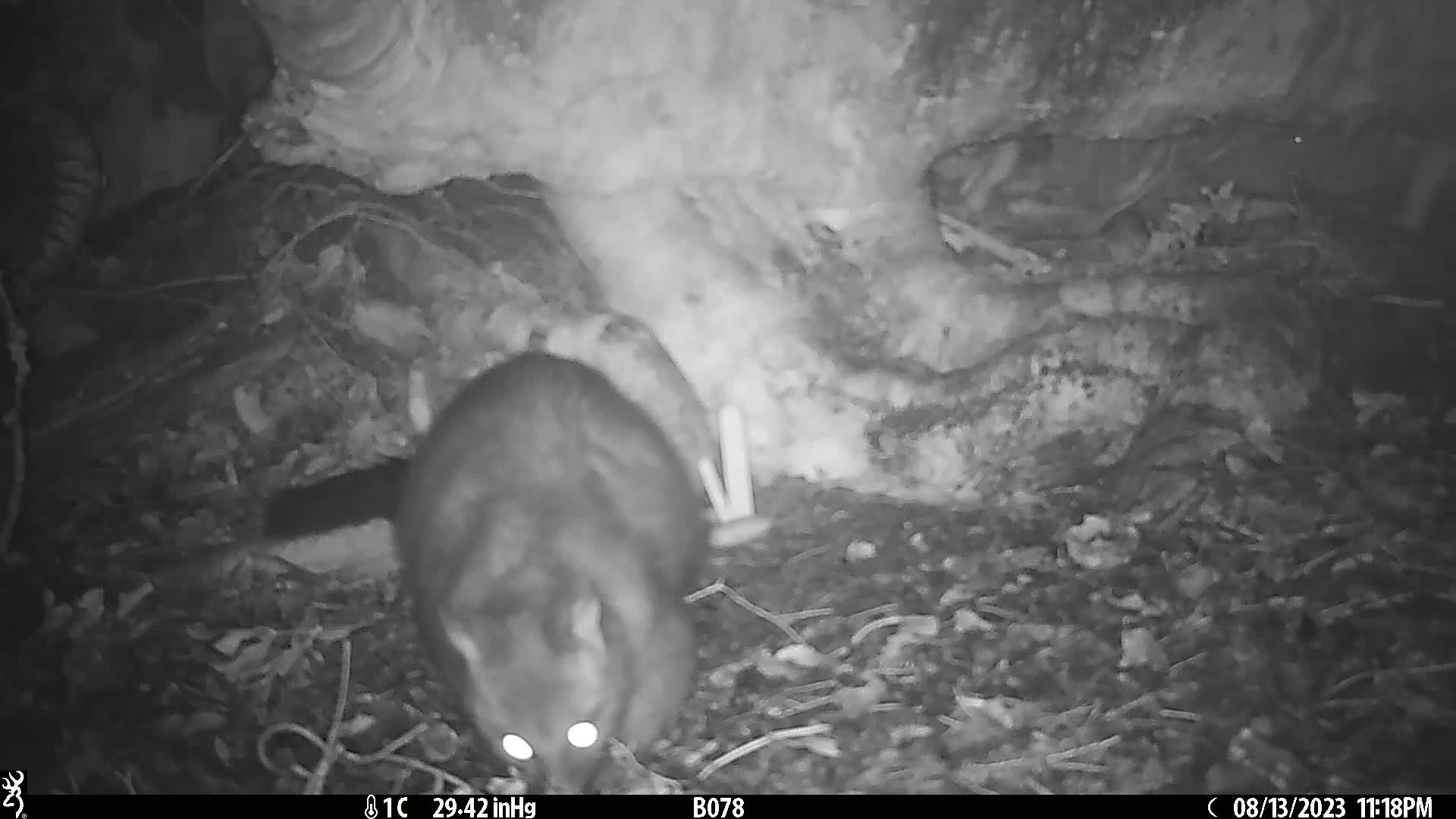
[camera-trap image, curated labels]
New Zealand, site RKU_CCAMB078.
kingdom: Animalia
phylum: Chordata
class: Mammalia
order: Diprotodontia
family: Phalangeridae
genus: Trichosurus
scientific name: Trichosurus vulpecula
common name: common brushtail possum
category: possum